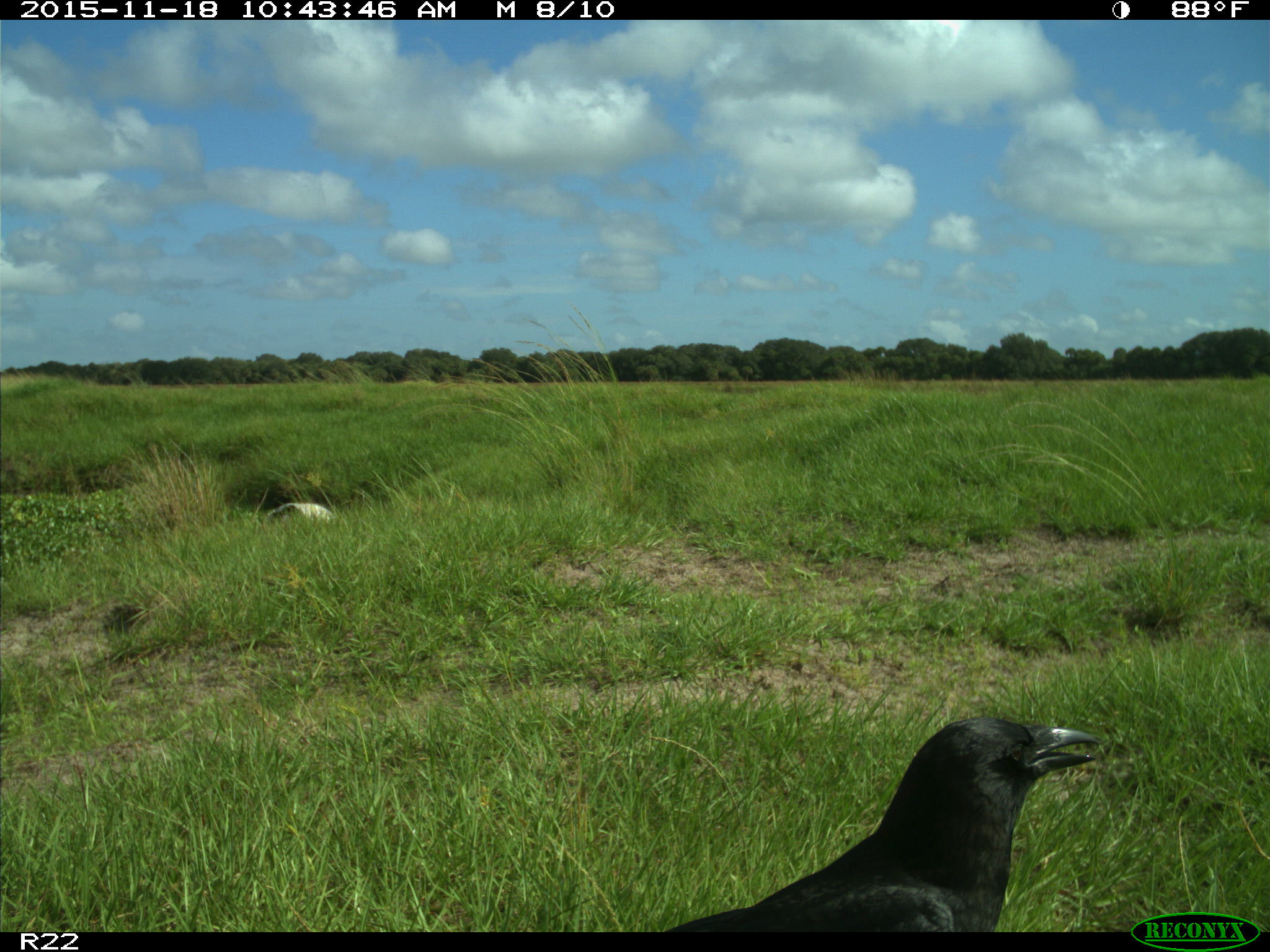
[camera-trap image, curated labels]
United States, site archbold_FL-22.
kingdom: Animalia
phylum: Chordata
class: Aves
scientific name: Aves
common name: birds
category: unidentified bird